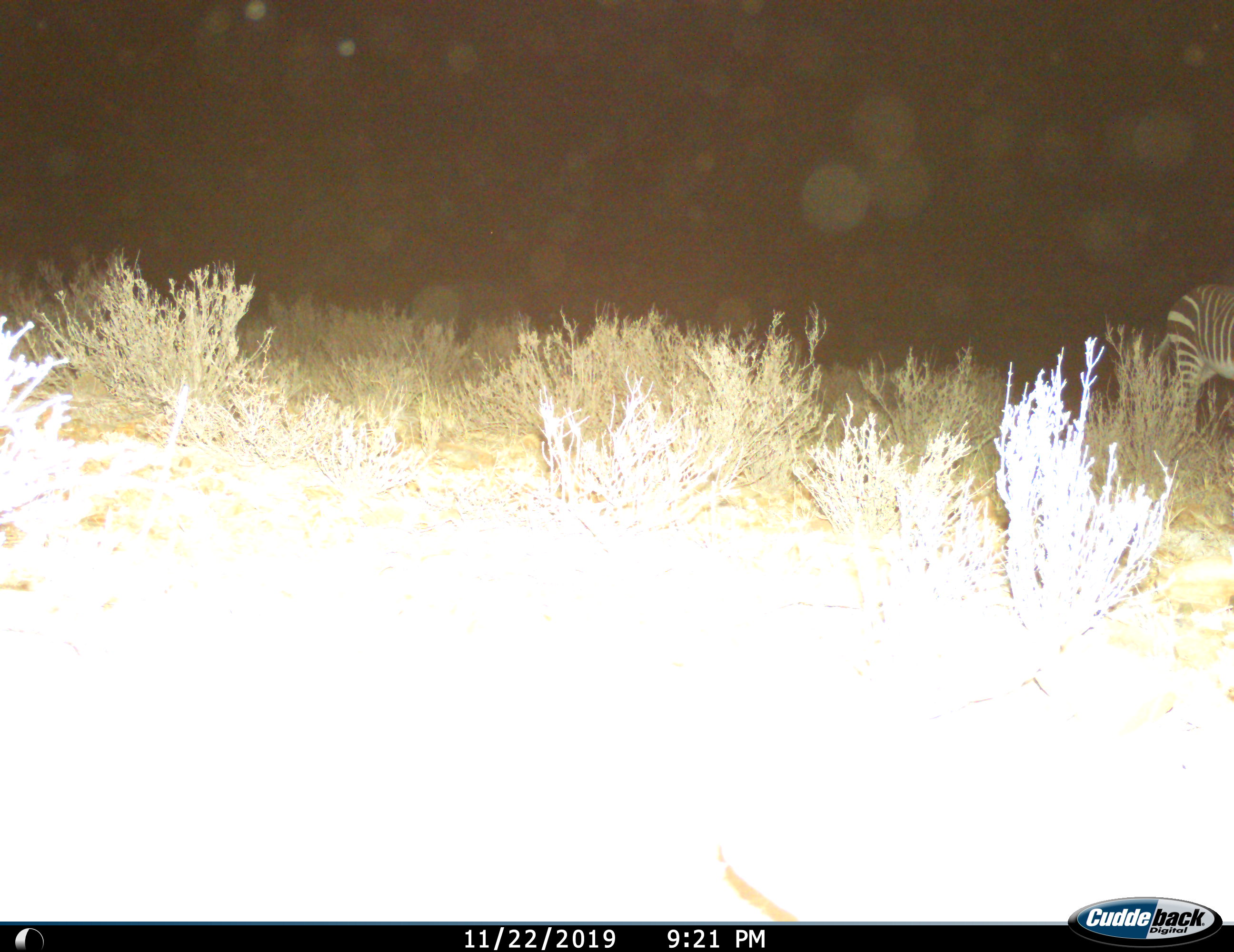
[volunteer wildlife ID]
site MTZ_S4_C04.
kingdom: Animalia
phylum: Chordata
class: Mammalia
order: Perissodactyla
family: Equidae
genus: Equus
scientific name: Equus zebra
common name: mountain zebra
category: zebramountain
Zebramountain (mountain zebra) (Equus zebra), count 1. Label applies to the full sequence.